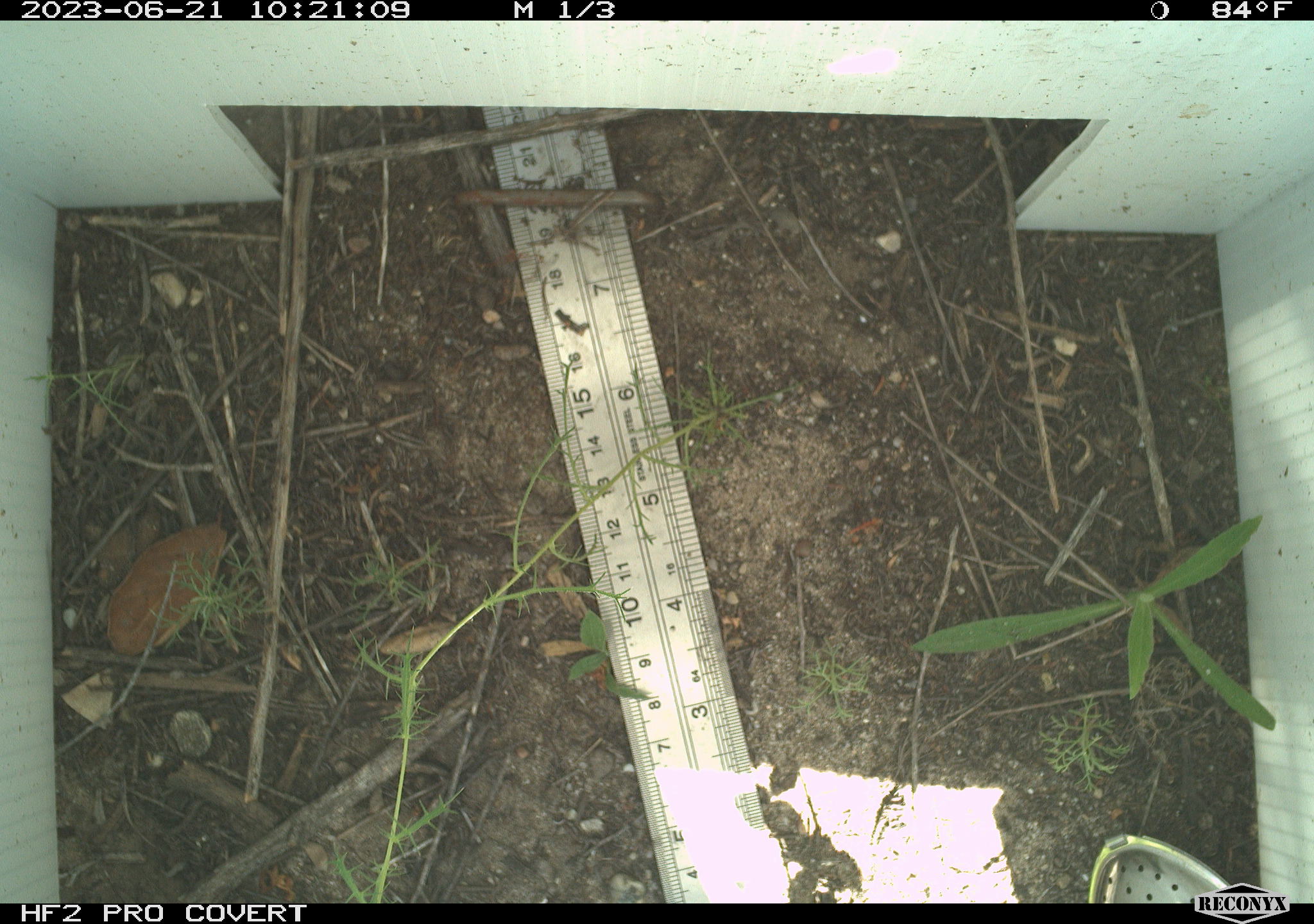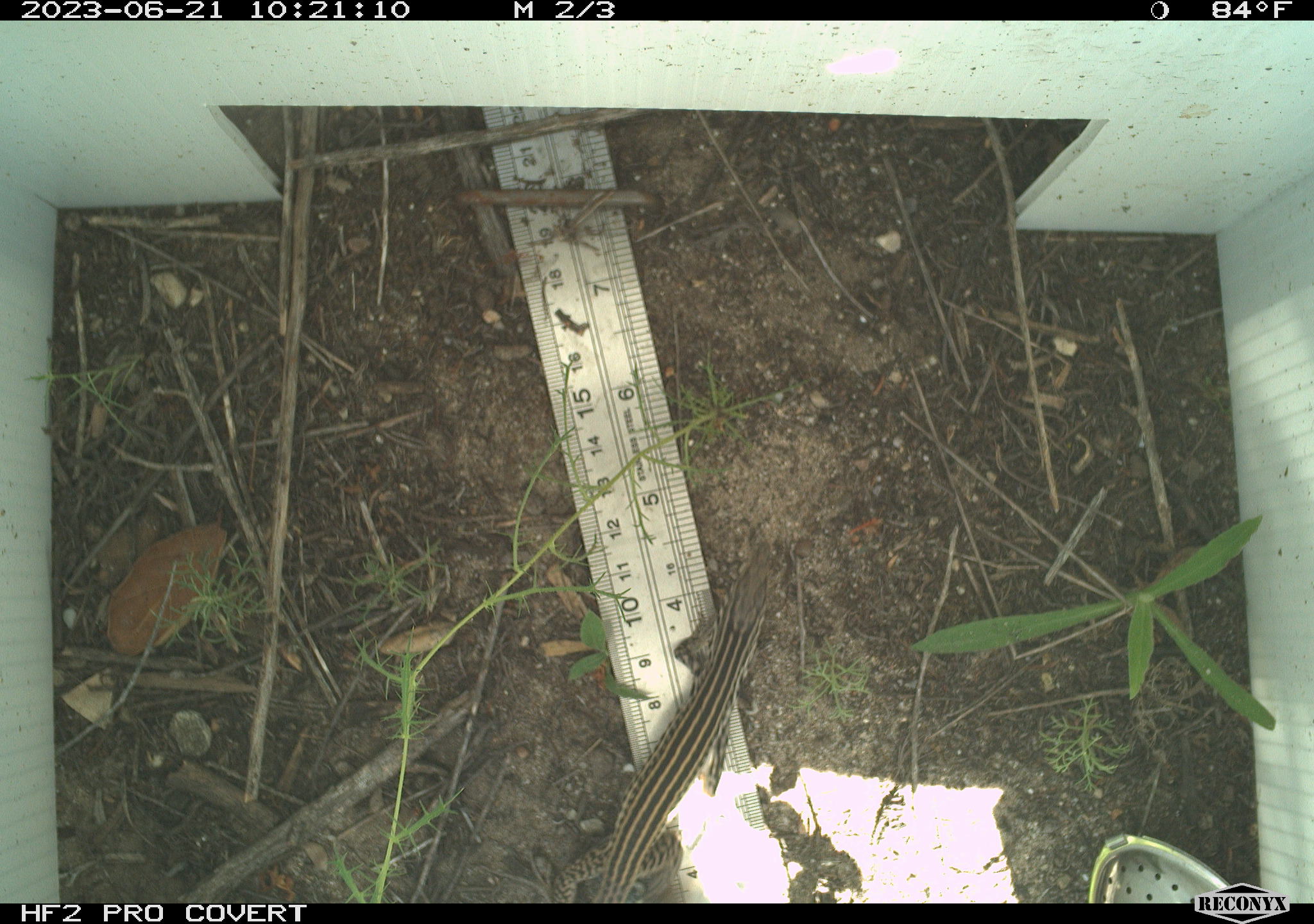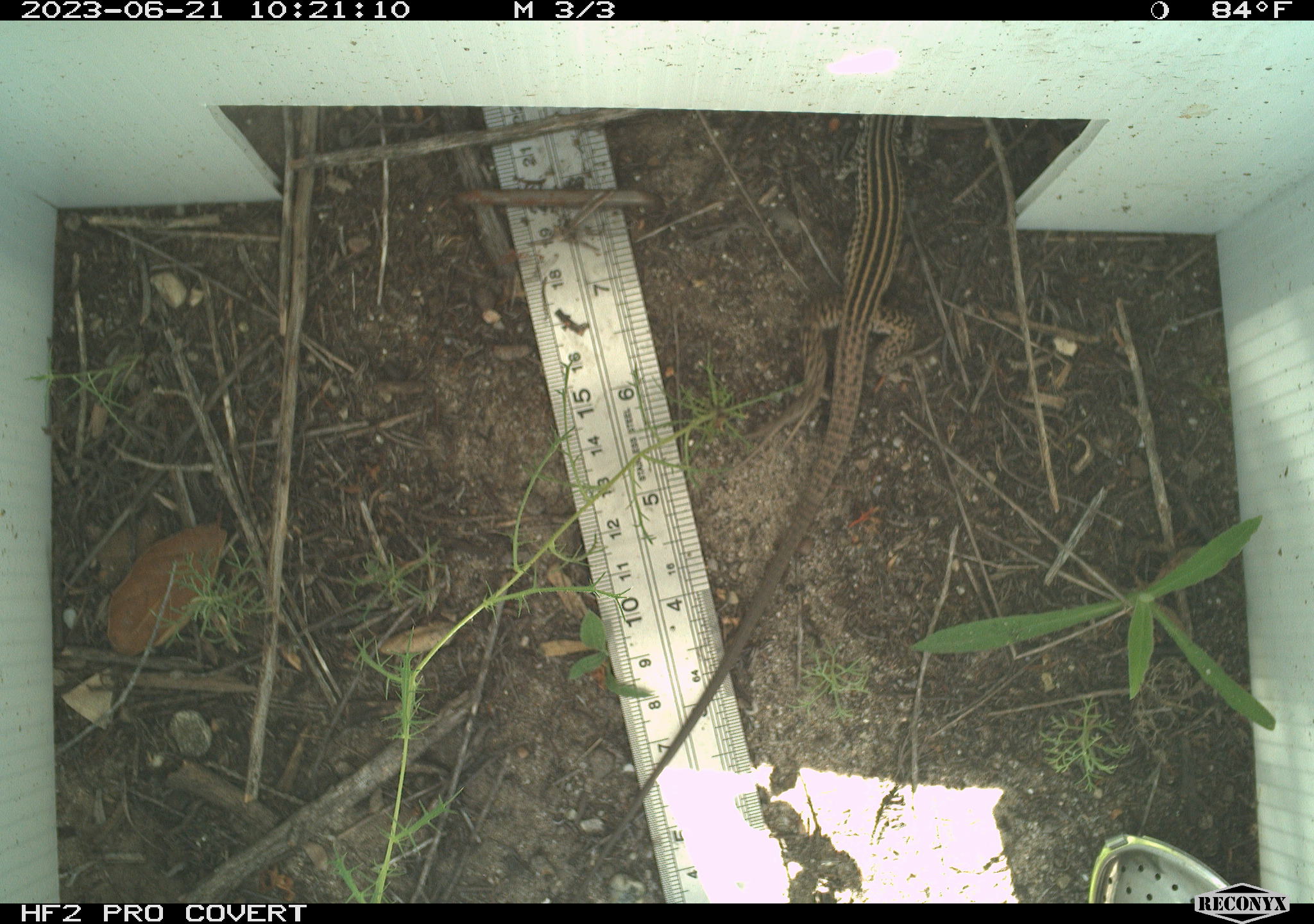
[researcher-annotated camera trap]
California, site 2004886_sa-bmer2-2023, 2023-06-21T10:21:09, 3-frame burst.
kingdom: Animalia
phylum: Chordata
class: Reptilia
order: Squamata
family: Teiidae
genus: Aspidoscelis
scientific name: Aspidoscelis tigris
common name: western whiptail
Western whiptail (Aspidoscelis tigris).